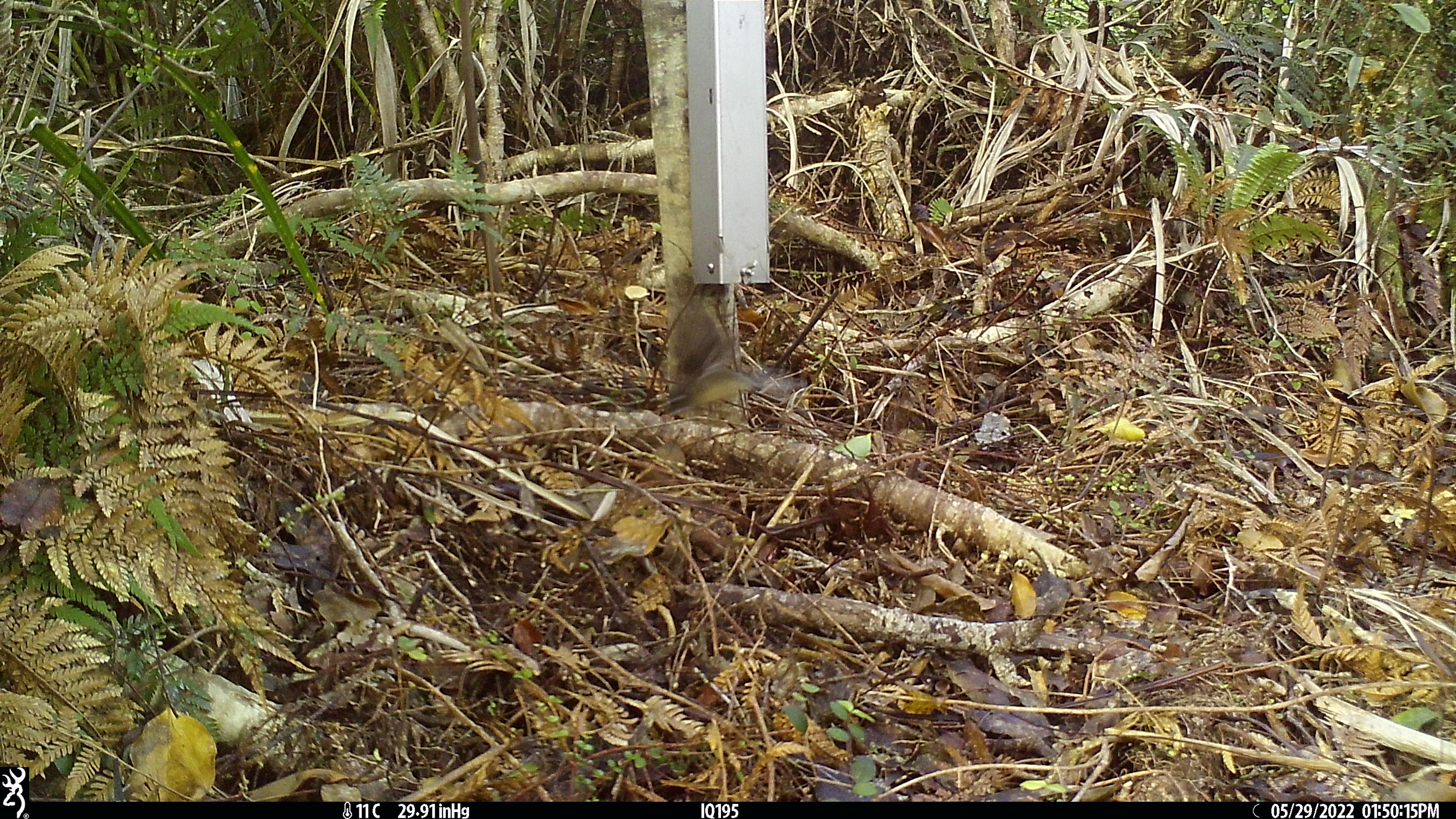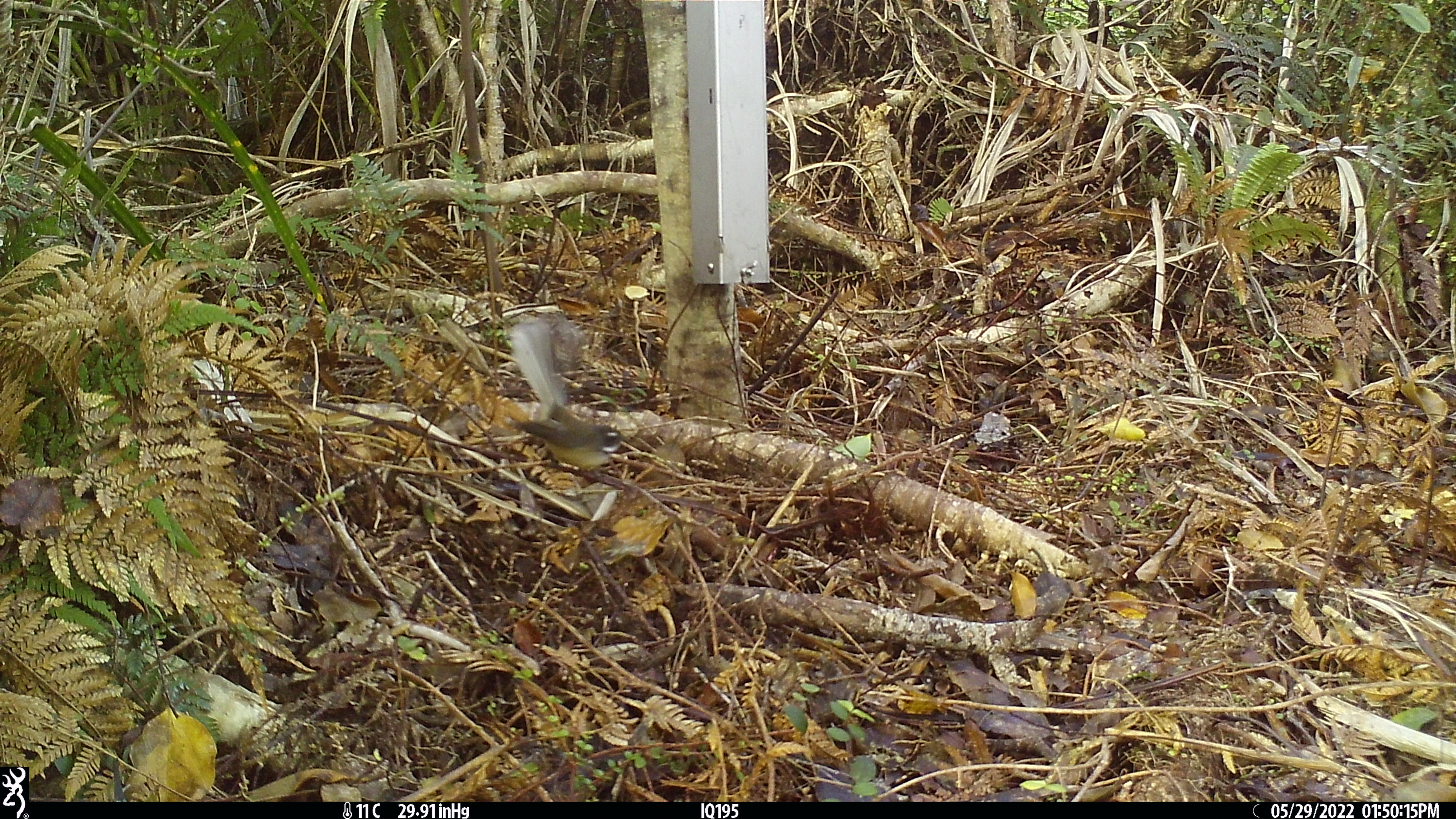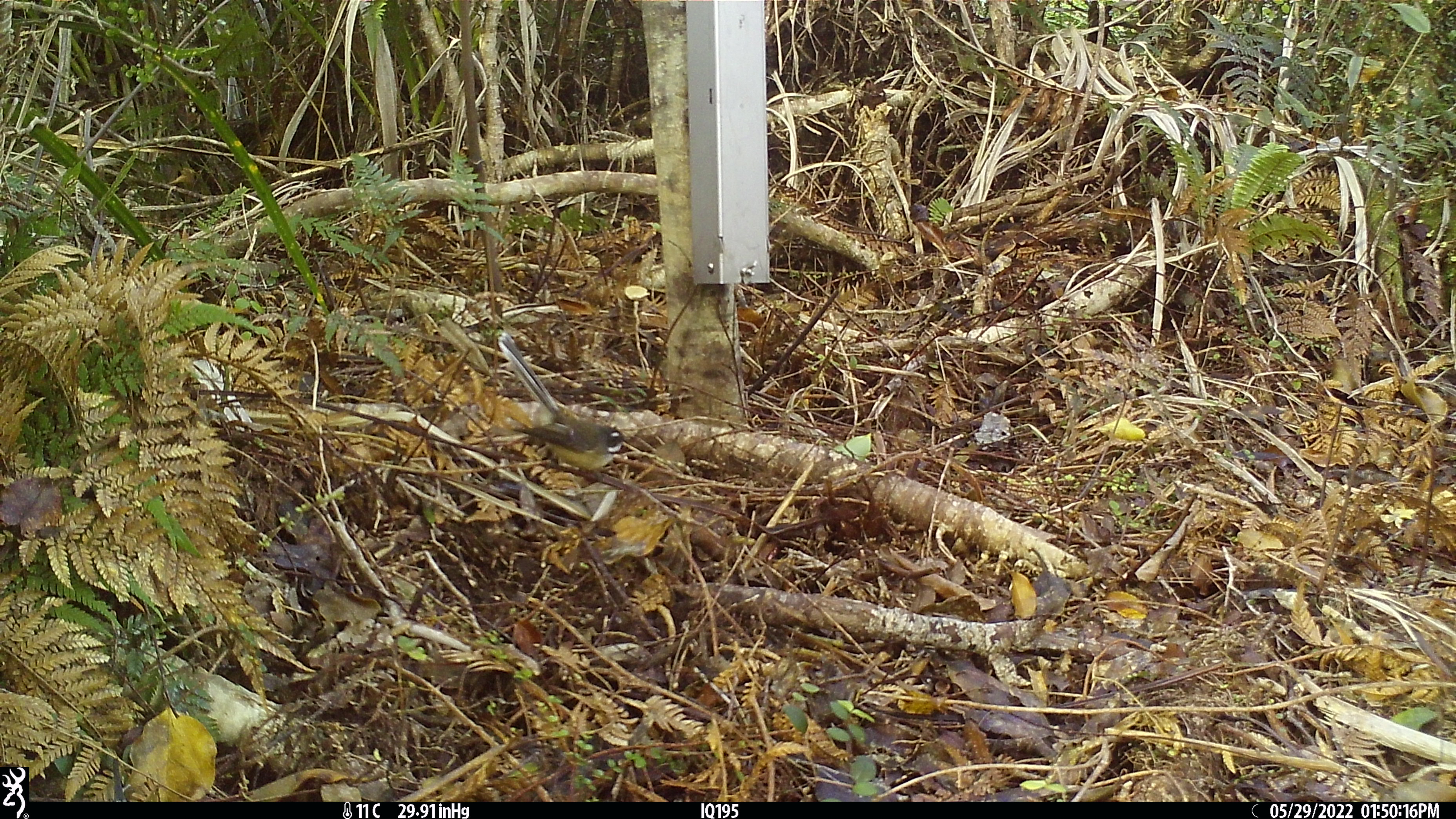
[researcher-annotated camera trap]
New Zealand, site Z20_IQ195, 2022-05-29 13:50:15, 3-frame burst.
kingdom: Animalia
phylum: Chordata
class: Aves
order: Passeriformes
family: Rhipiduridae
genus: Rhipidura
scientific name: Rhipidura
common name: fantails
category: fantail